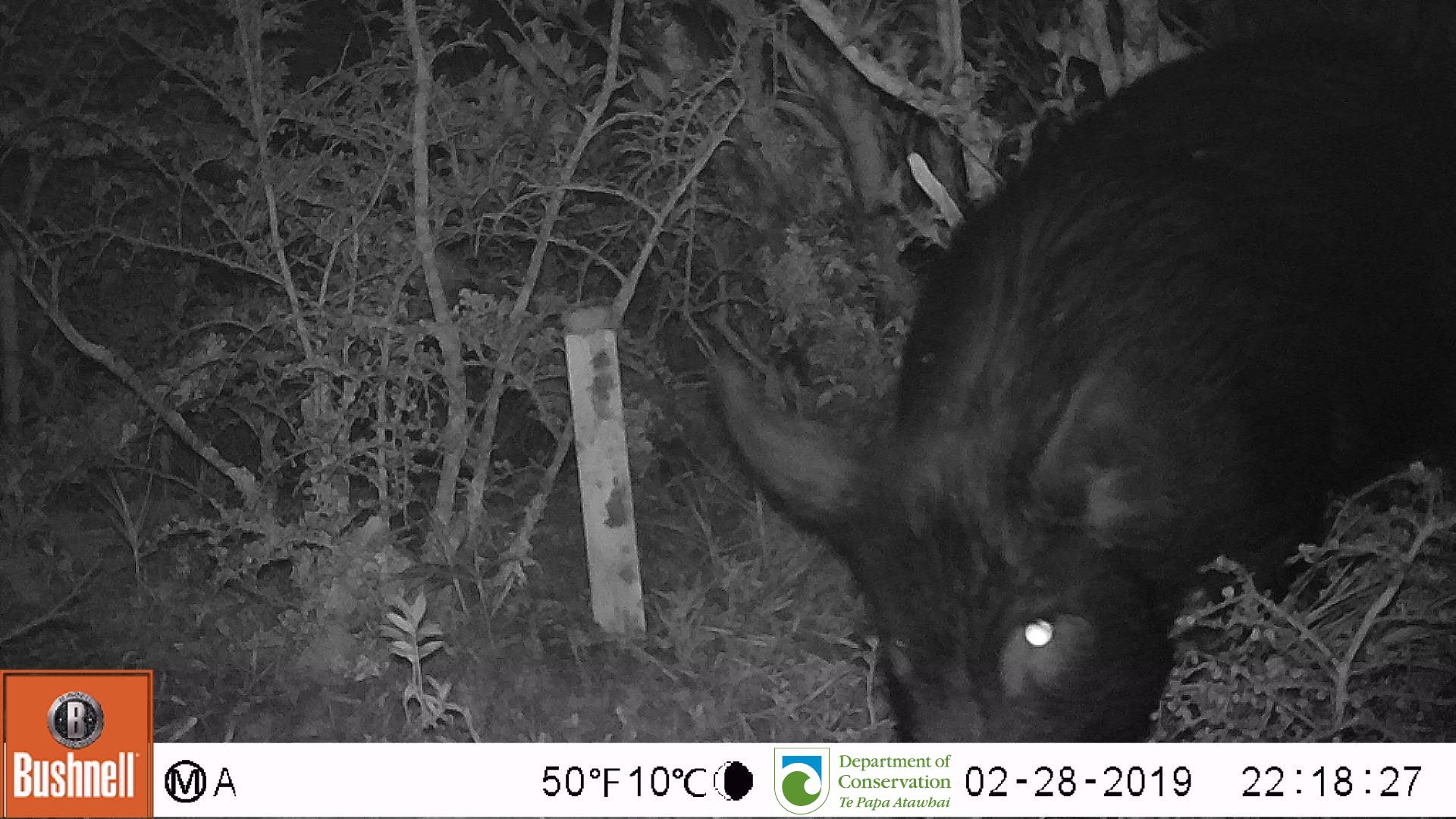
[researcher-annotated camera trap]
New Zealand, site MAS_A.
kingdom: Animalia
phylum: Chordata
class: Mammalia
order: Artiodactyla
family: Suidae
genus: Sus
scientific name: Sus scrofa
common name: pig